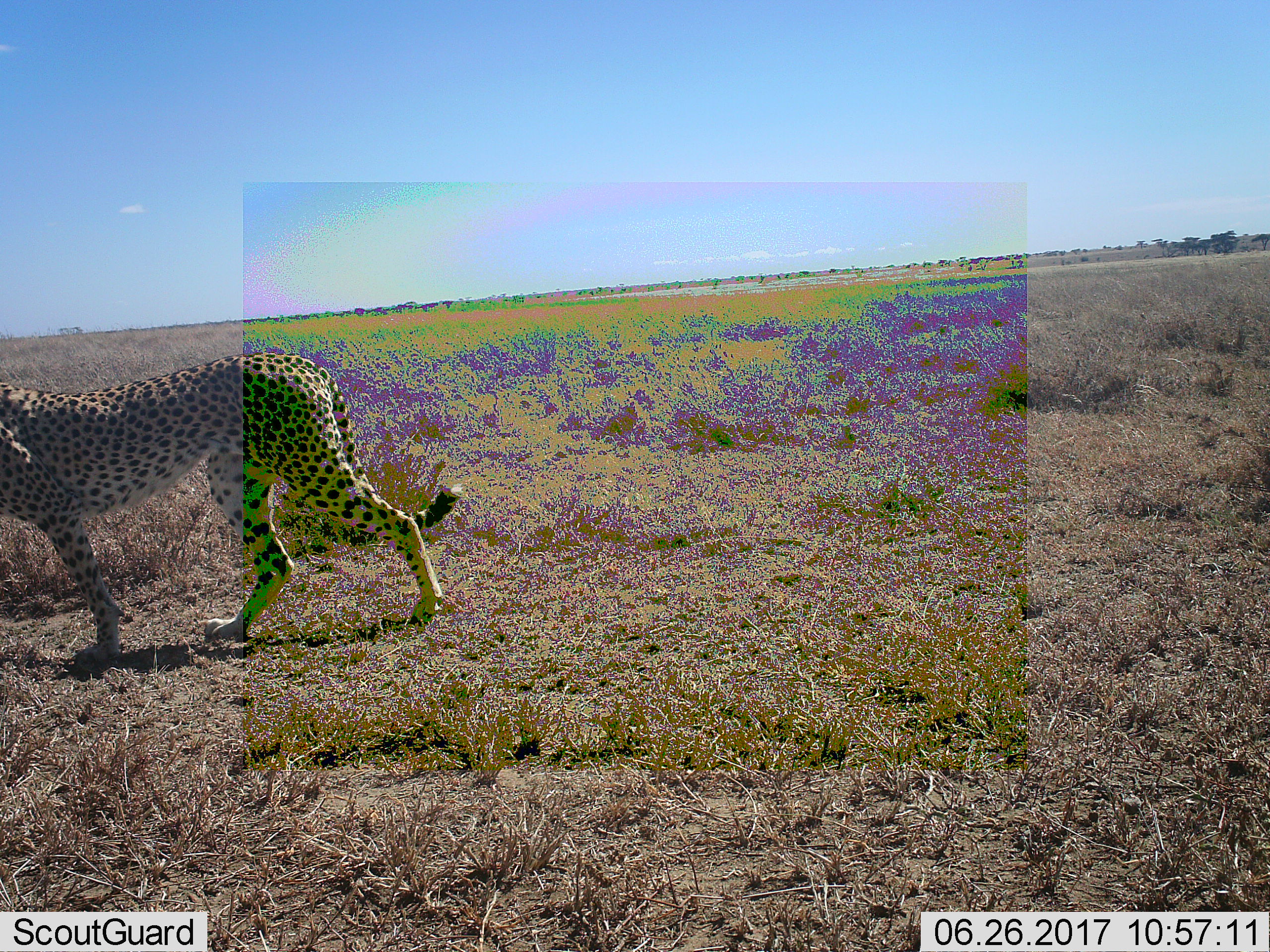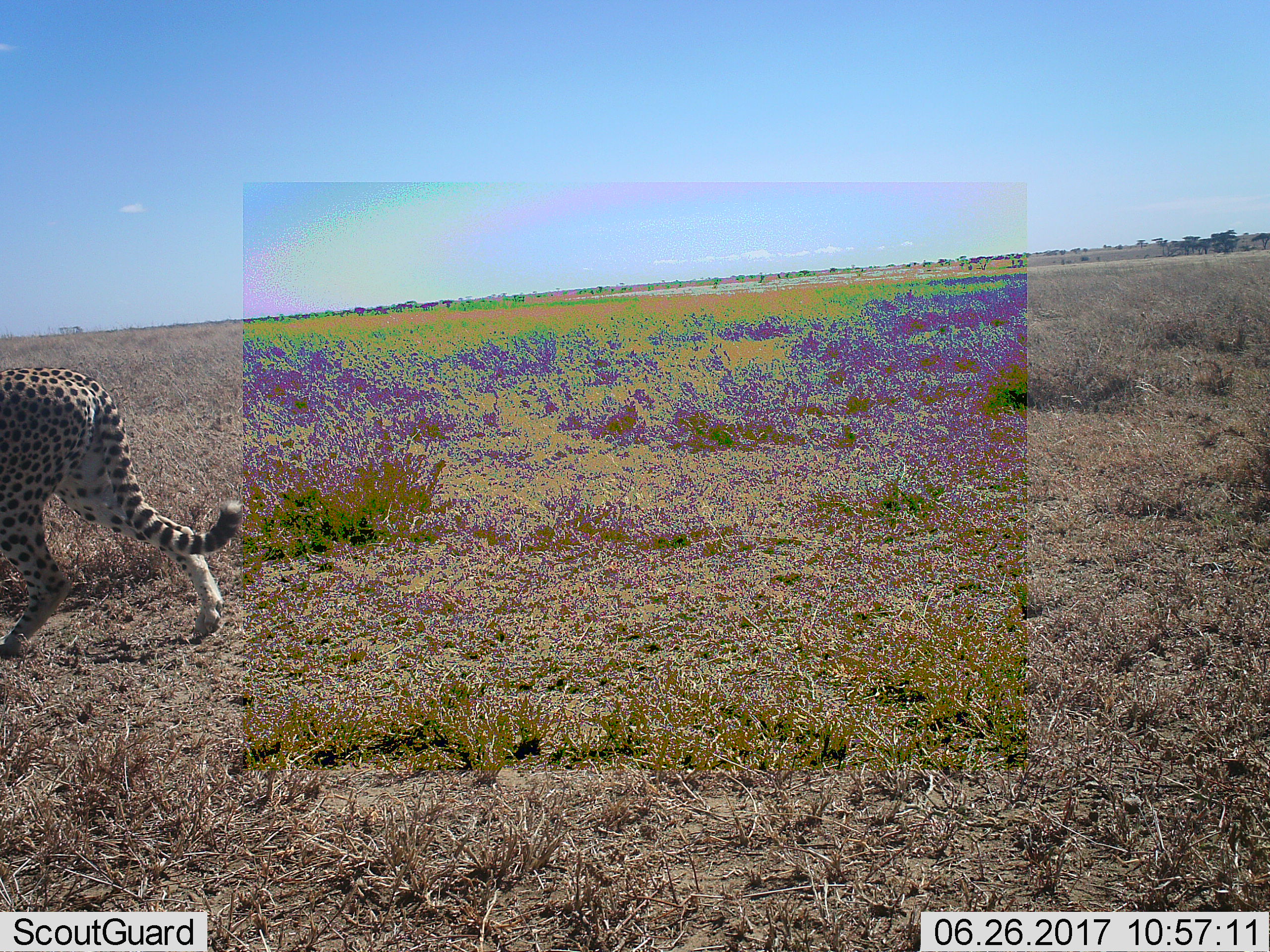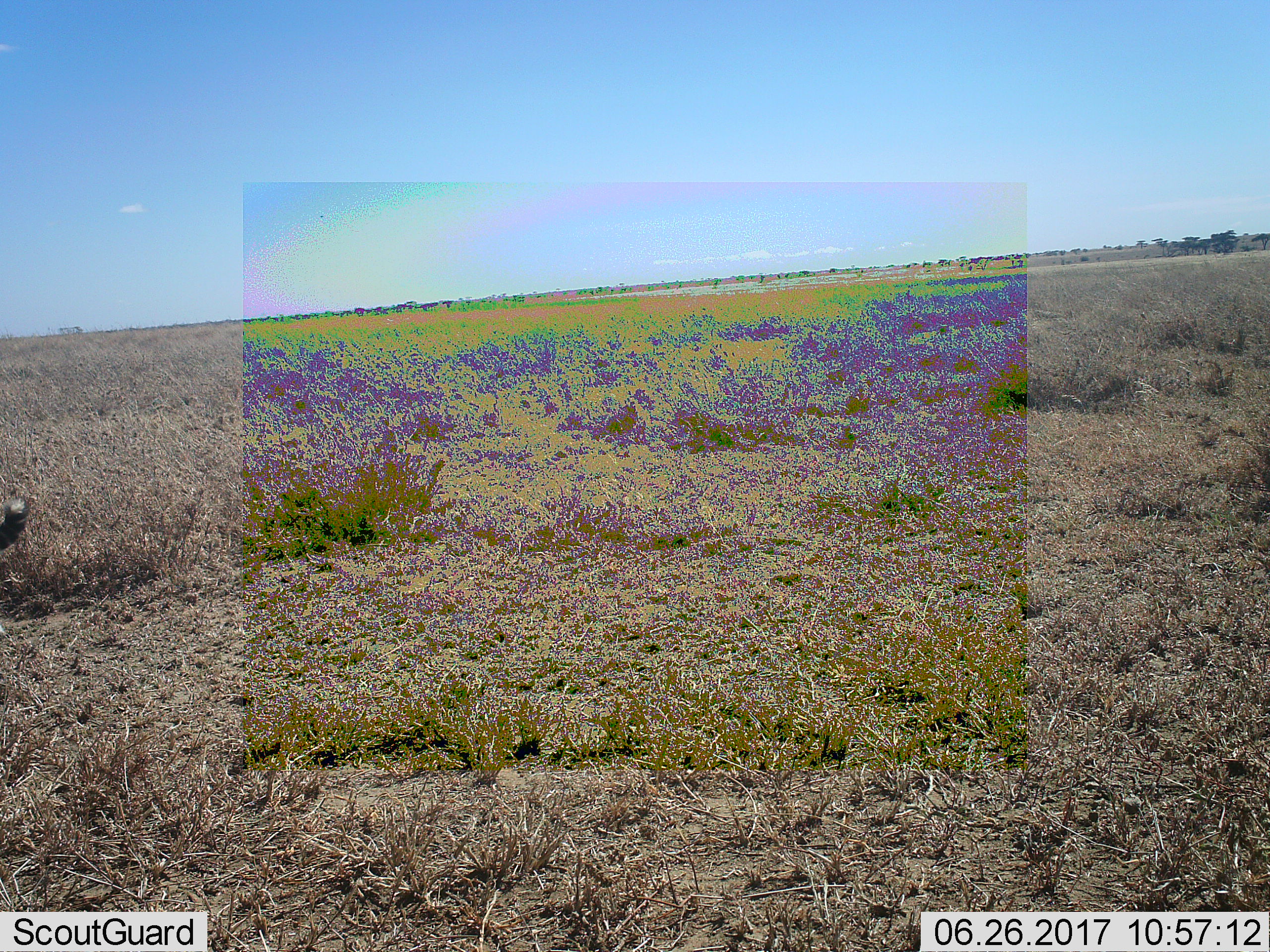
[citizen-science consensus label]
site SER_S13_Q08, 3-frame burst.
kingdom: Animalia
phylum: Chordata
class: Mammalia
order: Carnivora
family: Felidae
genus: Acinonyx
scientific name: Acinonyx jubatus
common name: cheetah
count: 1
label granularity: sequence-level